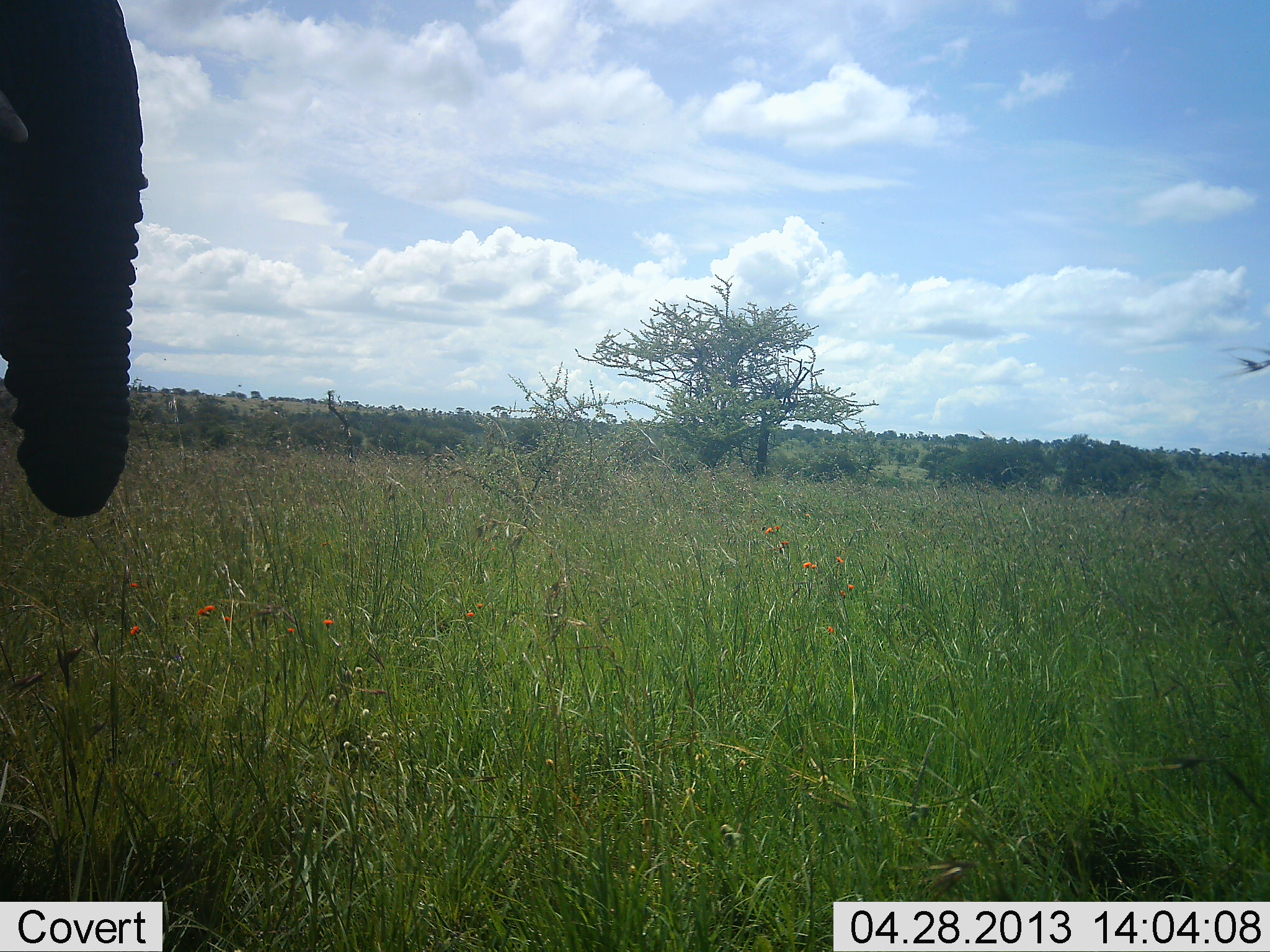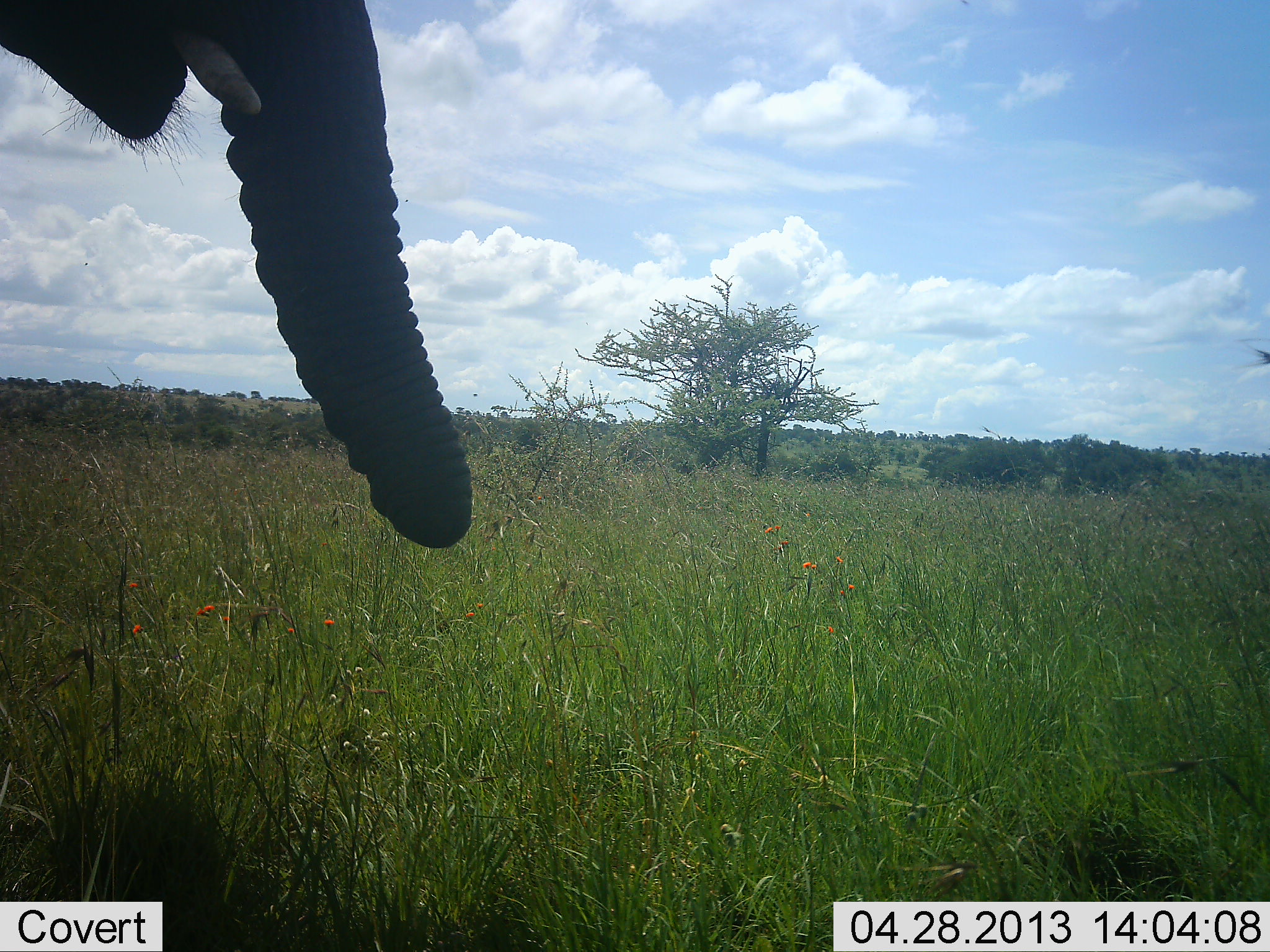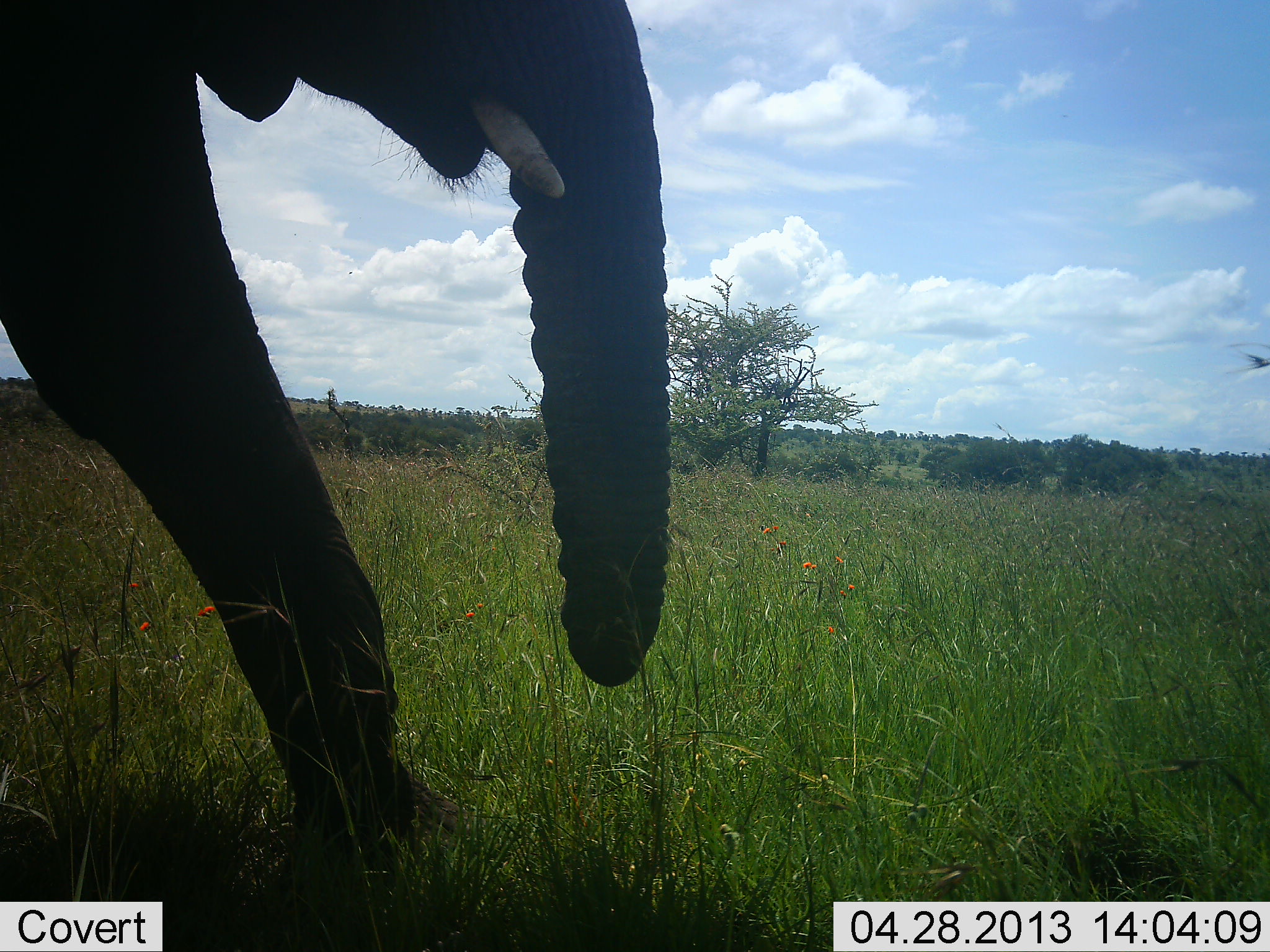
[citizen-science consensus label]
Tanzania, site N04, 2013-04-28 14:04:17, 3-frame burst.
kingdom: Animalia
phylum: Chordata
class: Mammalia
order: Proboscidea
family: Elephantidae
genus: Loxodonta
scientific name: Loxodonta africana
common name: african bush elephant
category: elephant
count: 1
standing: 10%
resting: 0%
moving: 90%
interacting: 0%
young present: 0%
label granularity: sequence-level